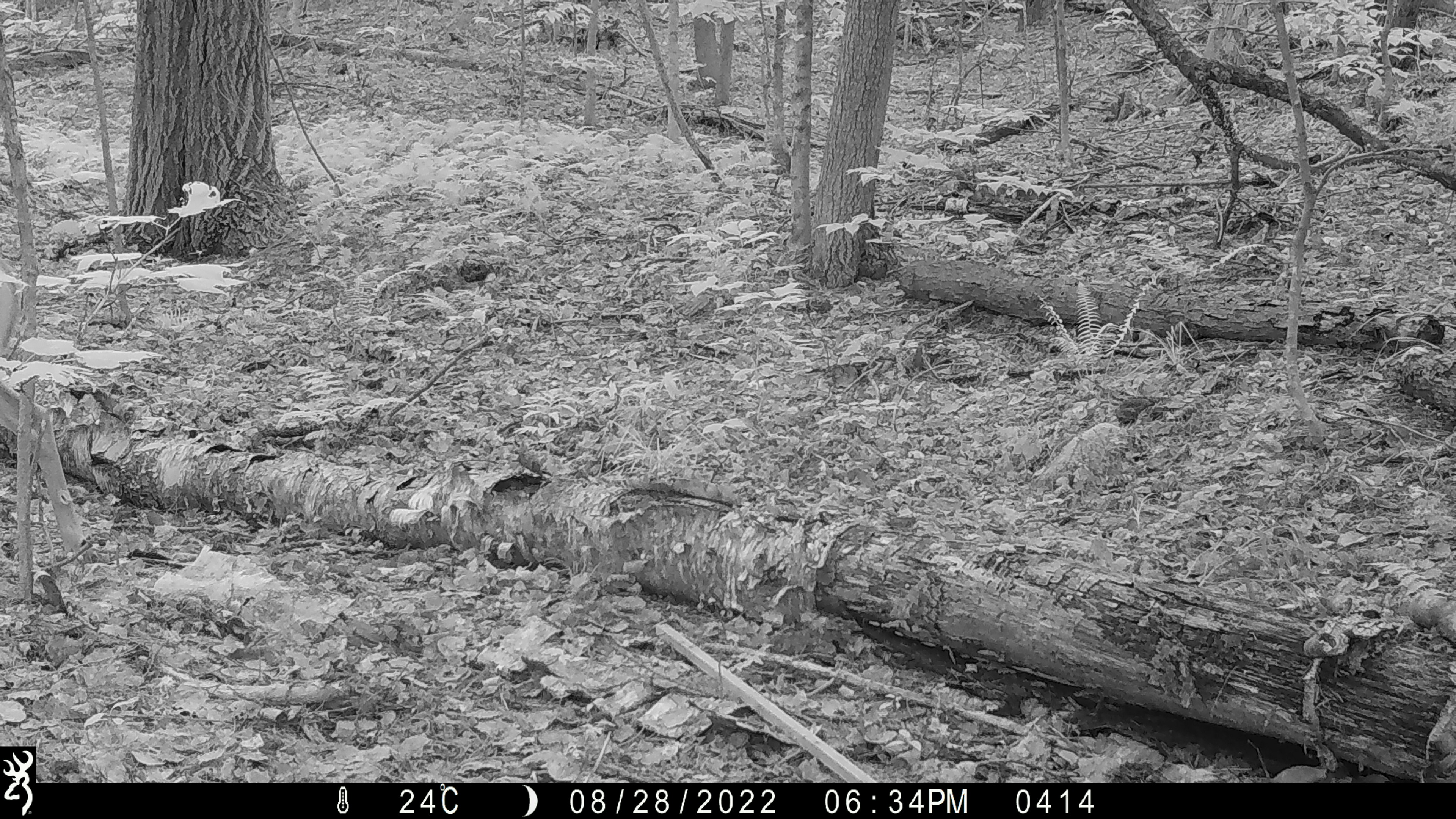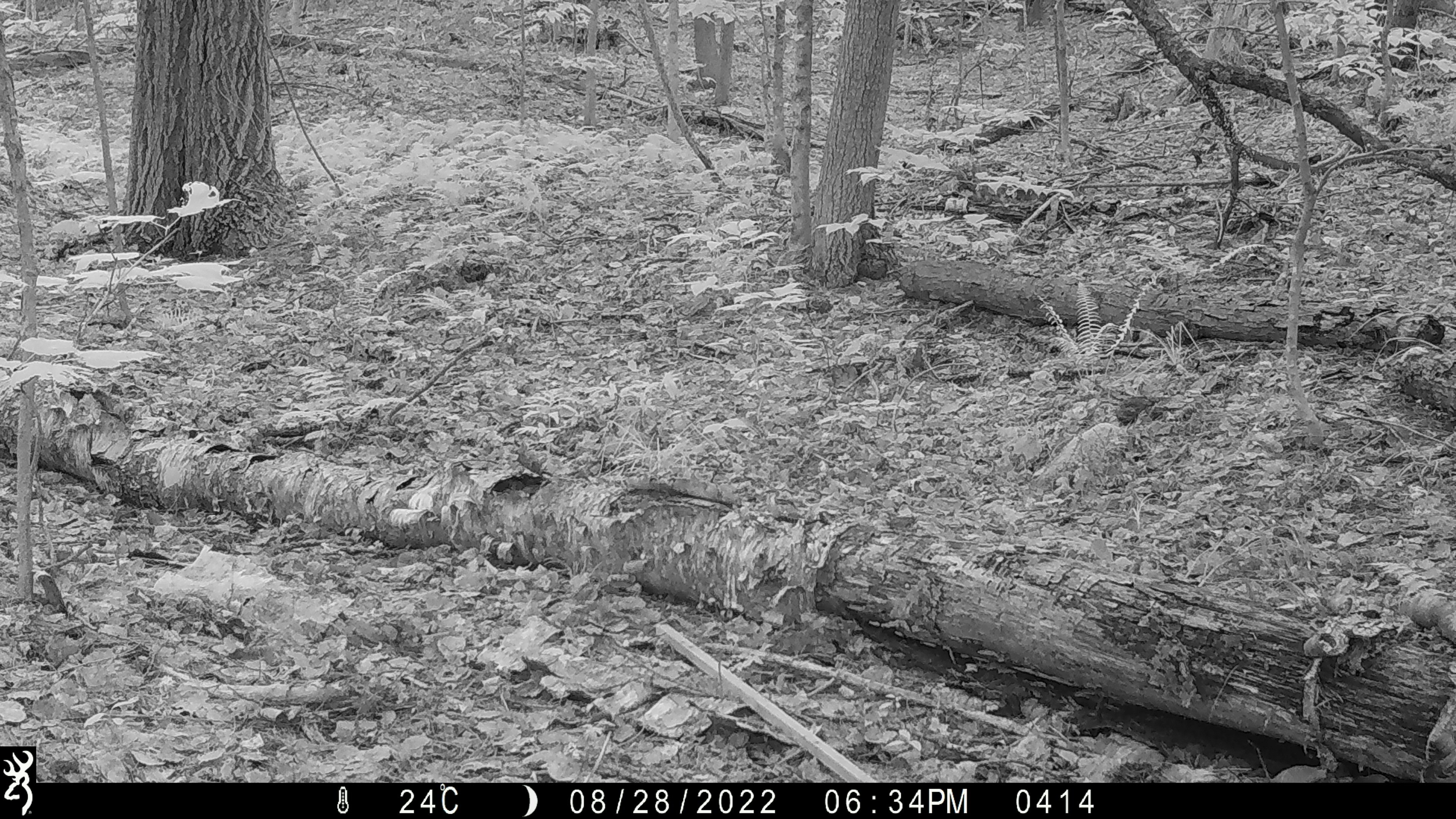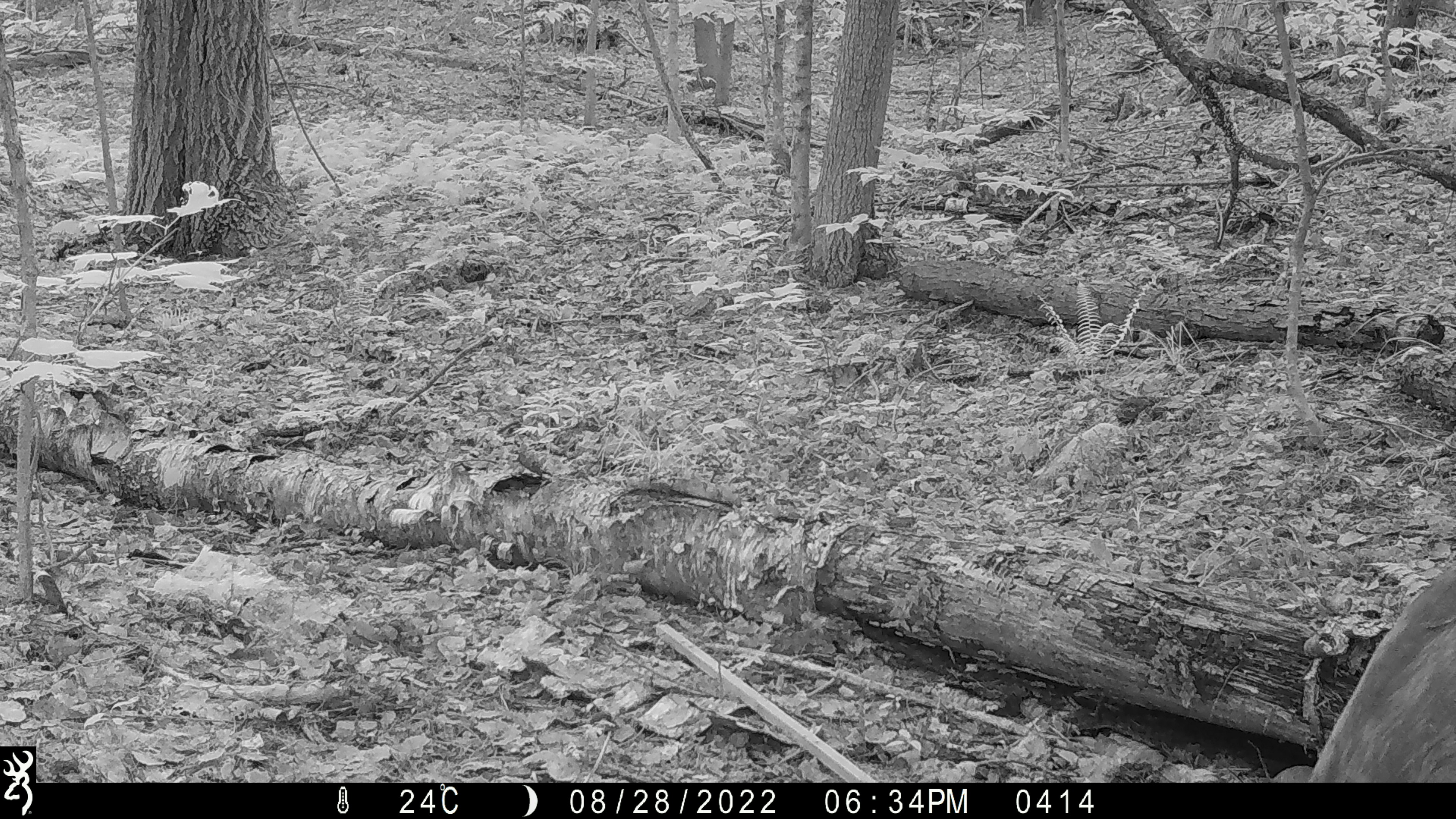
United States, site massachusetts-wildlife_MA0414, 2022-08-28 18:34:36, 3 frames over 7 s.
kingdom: Animalia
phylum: Chordata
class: Mammalia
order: Artiodactyla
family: Cervidae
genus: Odocoileus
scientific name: Odocoileus virginianus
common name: white-tailed deer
White-tailed deer (Odocoileus virginianus).